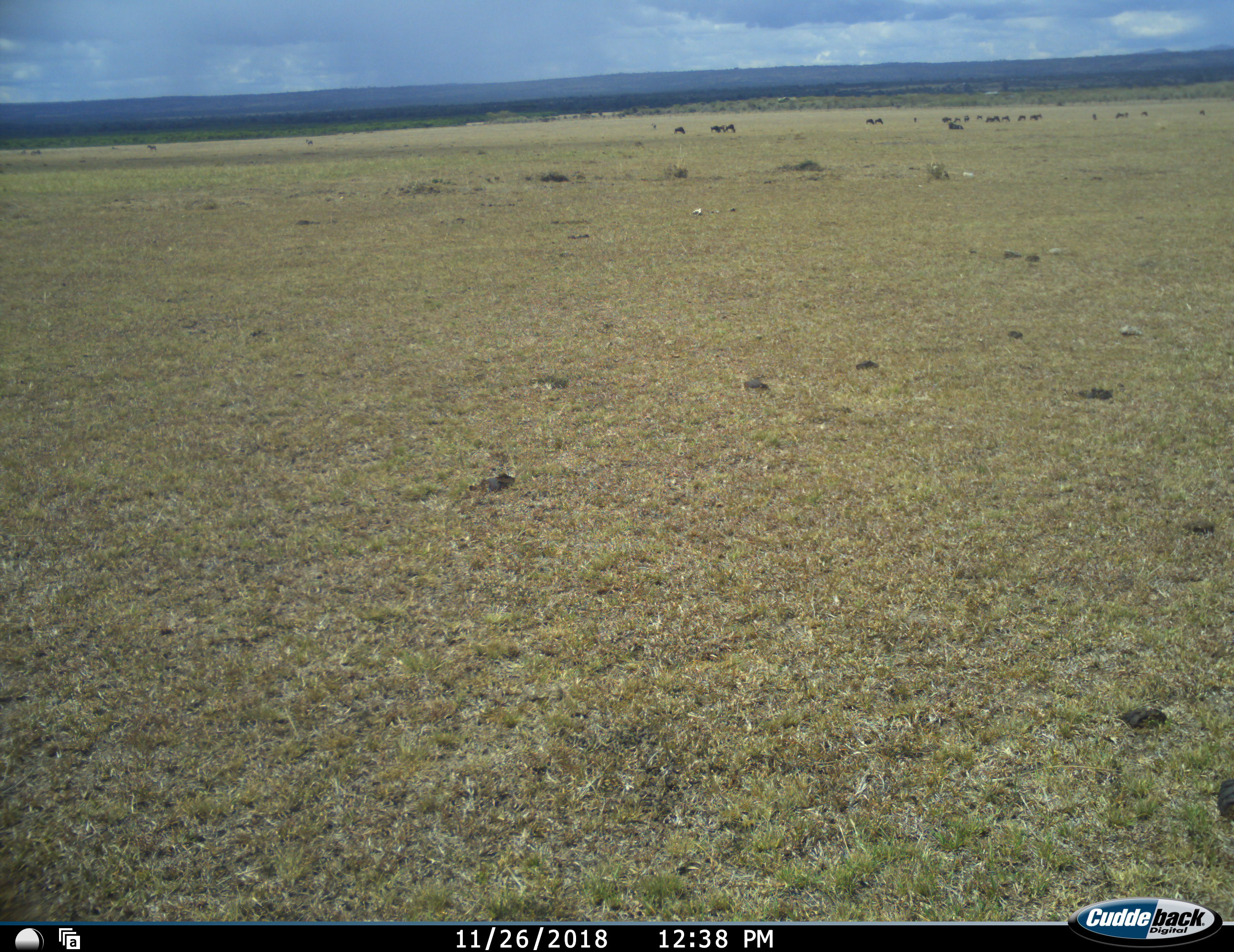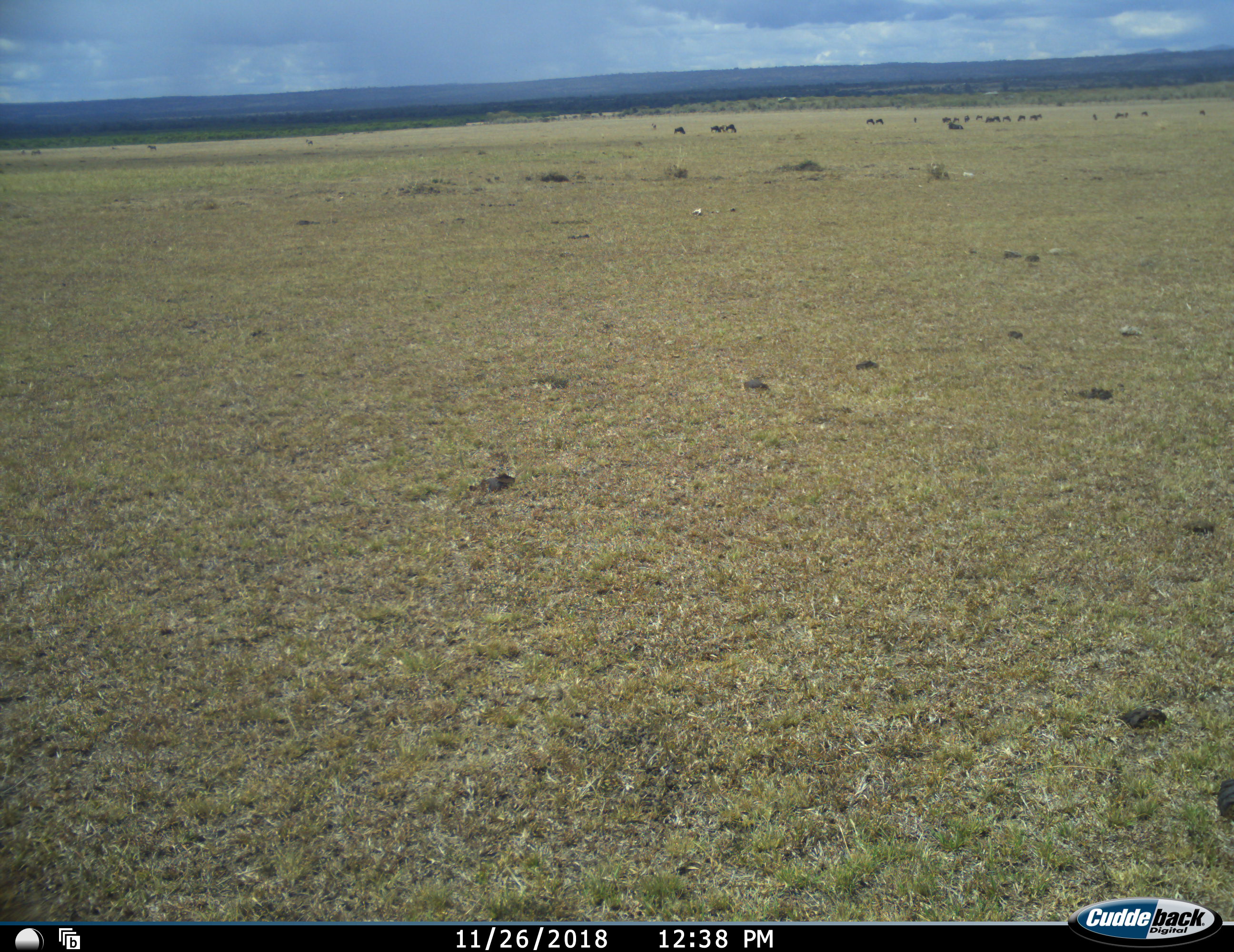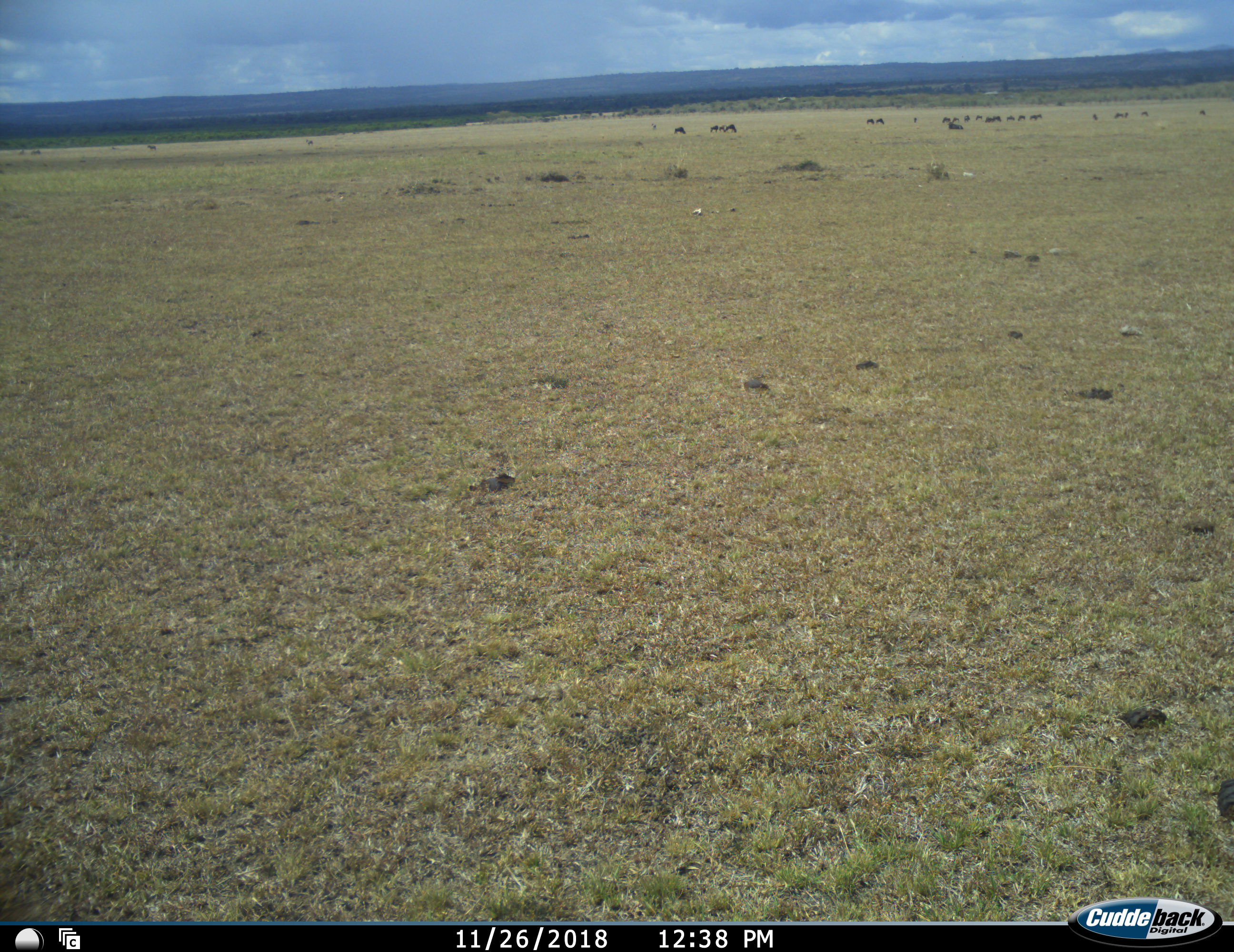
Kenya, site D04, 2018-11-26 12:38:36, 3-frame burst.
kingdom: Animalia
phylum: Chordata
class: Mammalia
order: Artiodactyla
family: Bovidae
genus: Connochaetes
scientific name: Connochaetes taurinus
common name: common wildebeest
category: wildebeest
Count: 11-50.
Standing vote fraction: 50%.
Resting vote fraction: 50%.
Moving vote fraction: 50%.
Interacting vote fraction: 0%.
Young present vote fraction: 0%.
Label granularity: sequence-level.